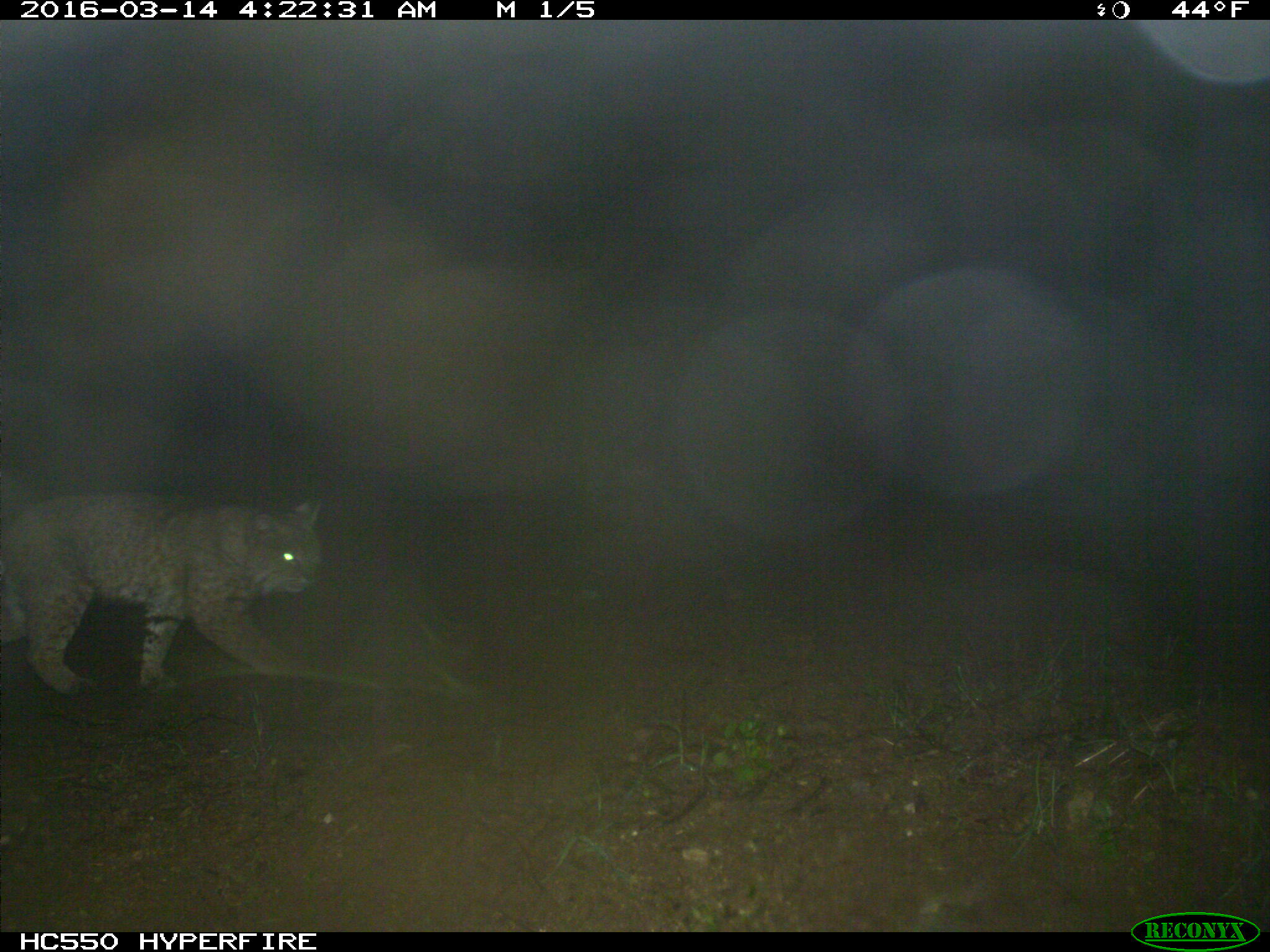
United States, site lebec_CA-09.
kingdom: Animalia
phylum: Chordata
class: Mammalia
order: Carnivora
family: Felidae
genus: Lynx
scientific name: Lynx rufus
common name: bobcat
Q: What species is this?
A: Lynx rufus (bobcat).